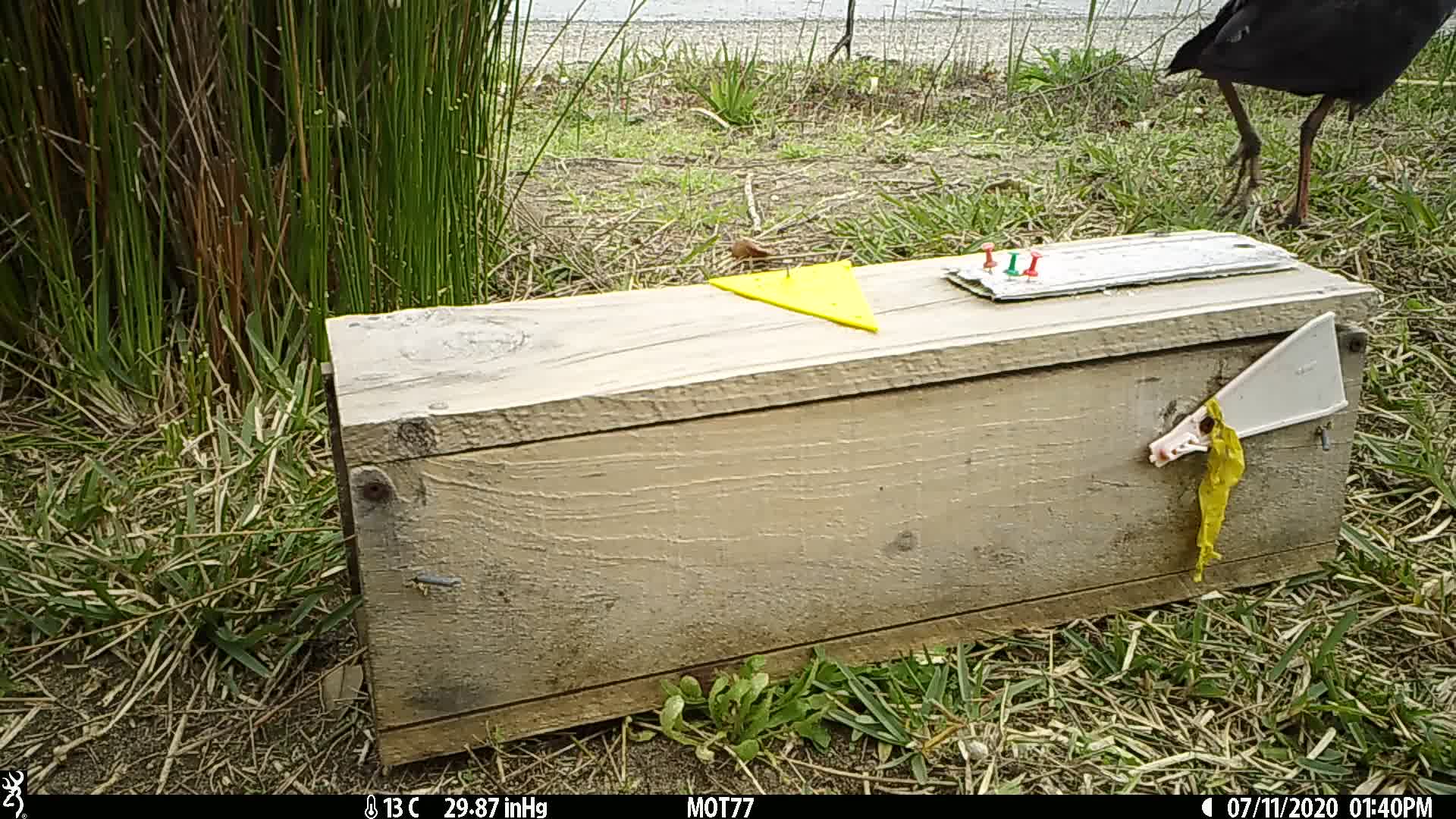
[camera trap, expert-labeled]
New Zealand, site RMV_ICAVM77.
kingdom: Animalia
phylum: Chordata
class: Aves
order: Gruiformes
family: Rallidae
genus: Porphyrio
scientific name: Porphyrio melanotus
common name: australasian swamphen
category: pukeko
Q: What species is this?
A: Pukeko (australasian swamphen) (Porphyrio melanotus).